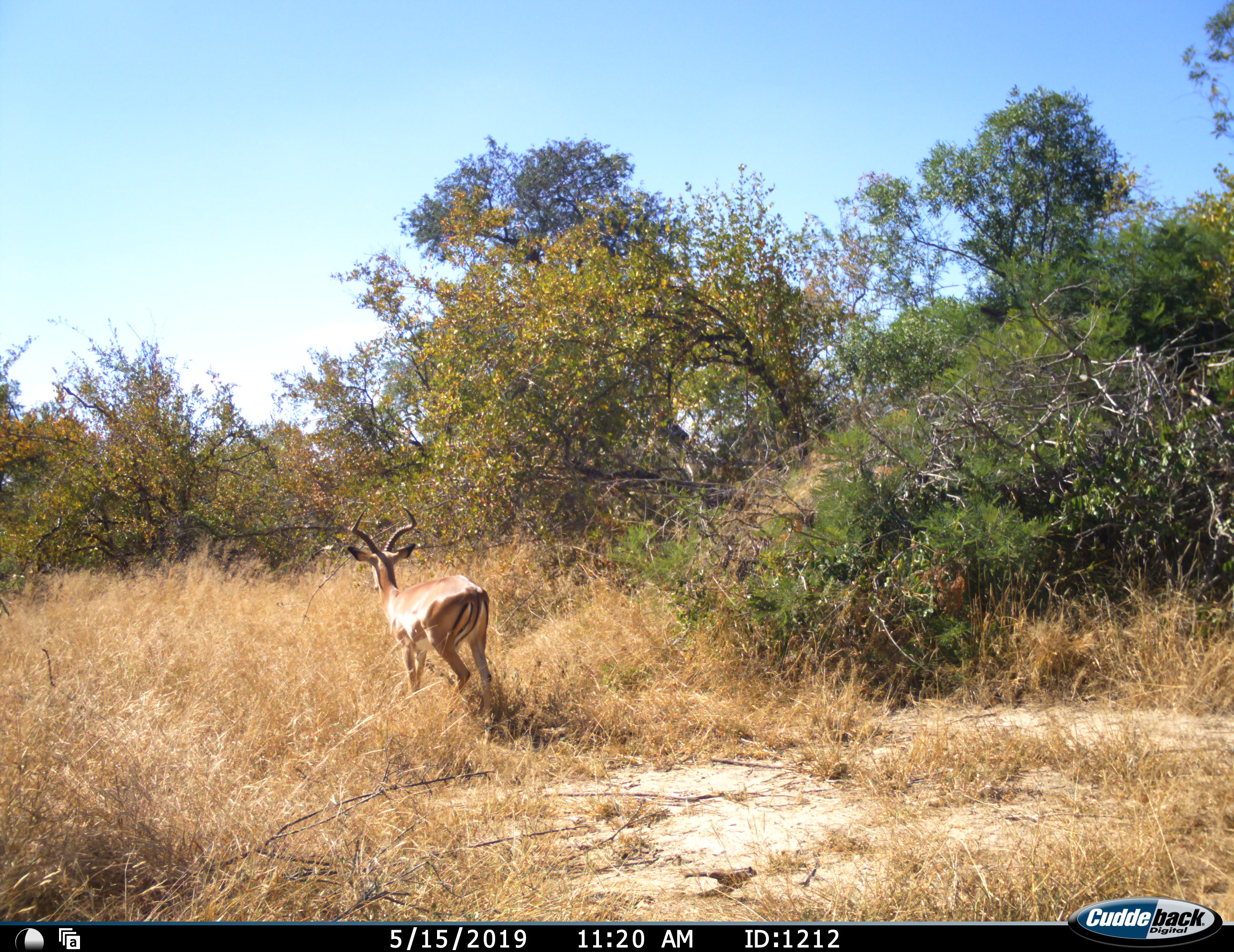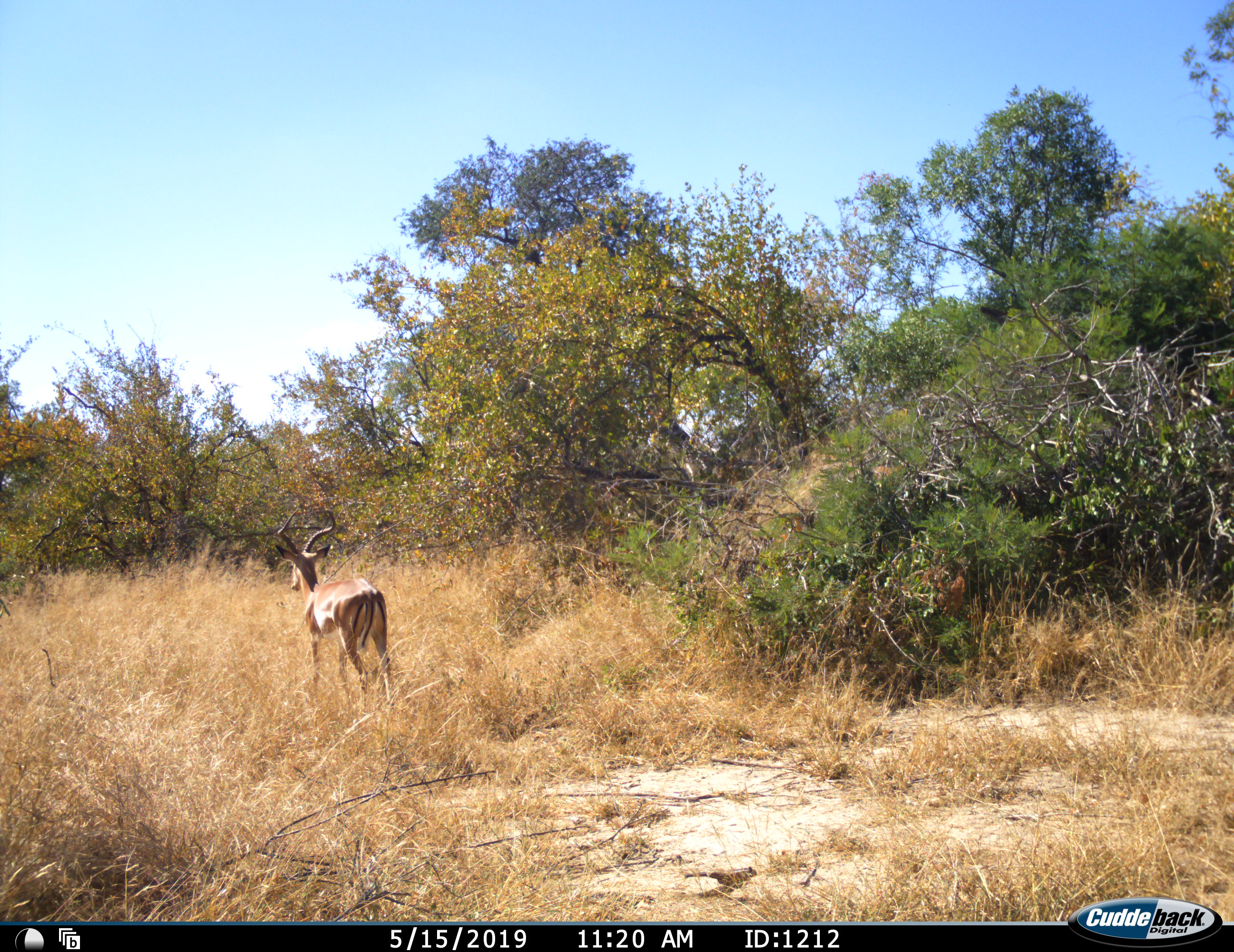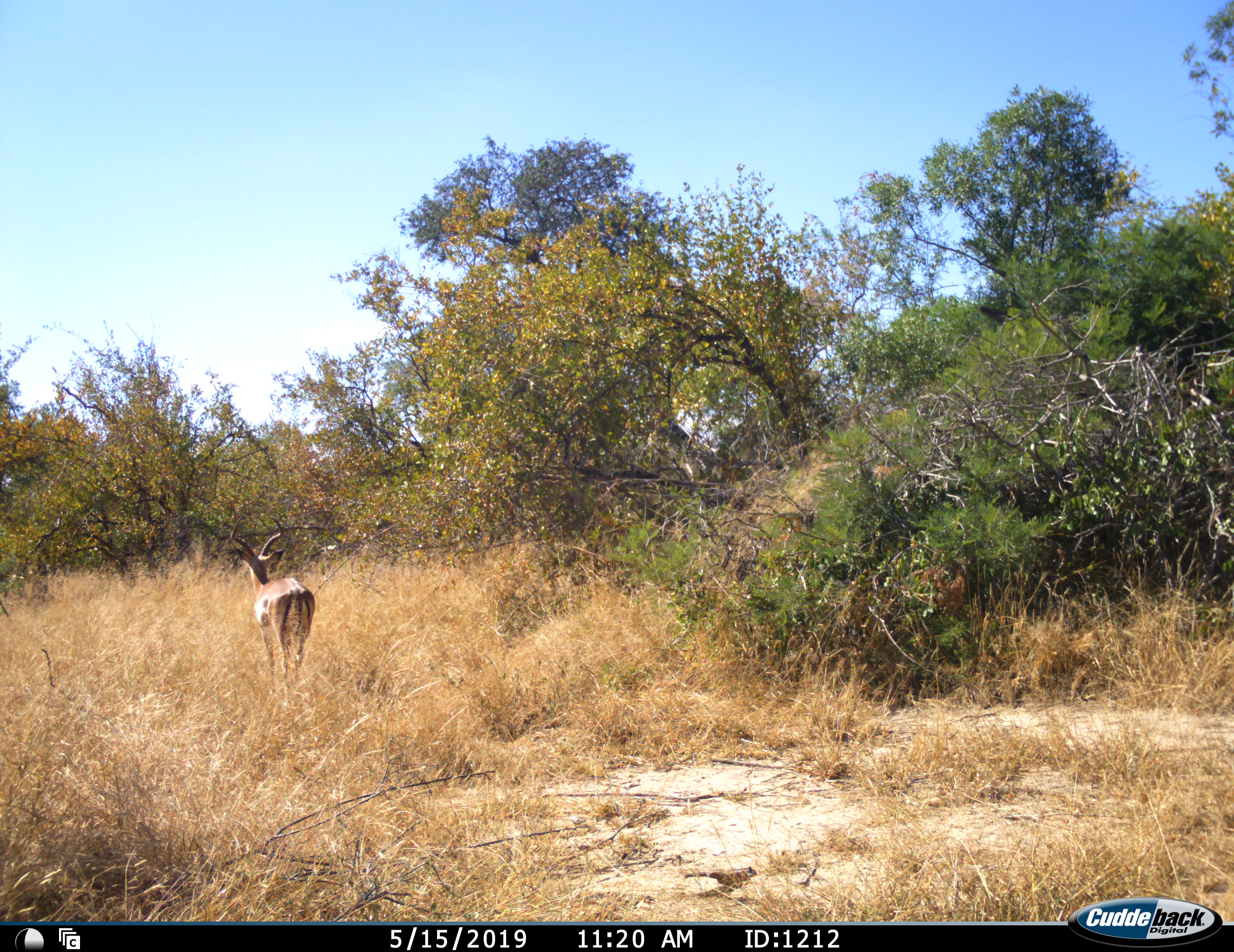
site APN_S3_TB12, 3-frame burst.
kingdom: Animalia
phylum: Chordata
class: Mammalia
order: Artiodactyla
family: Bovidae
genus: Aepyceros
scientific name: Aepyceros melampus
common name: impala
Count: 1.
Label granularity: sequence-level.